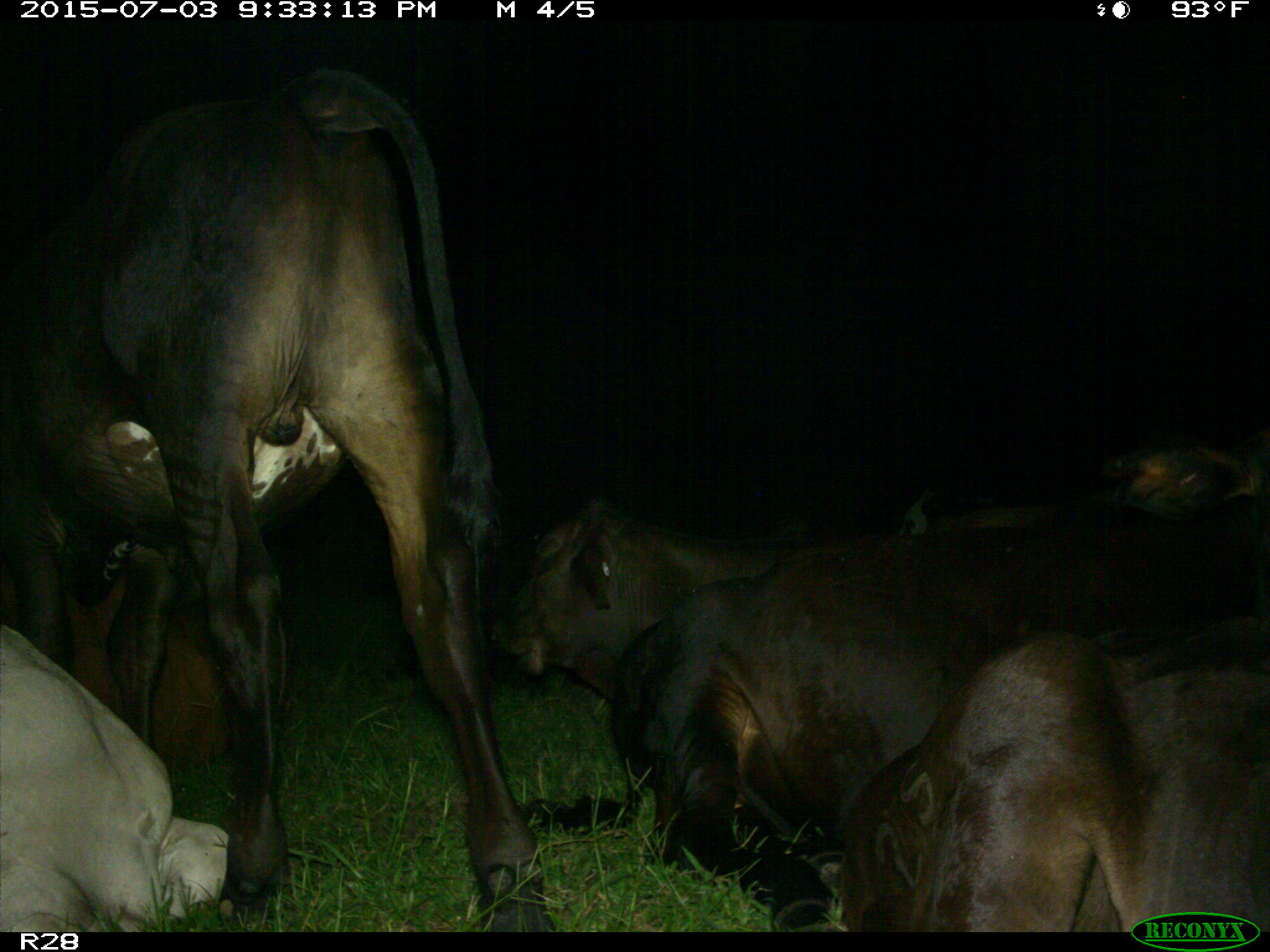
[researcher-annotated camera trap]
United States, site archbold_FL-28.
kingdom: Animalia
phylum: Chordata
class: Mammalia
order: Artiodactyla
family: Bovidae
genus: Bos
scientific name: Bos taurus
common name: domestic cow